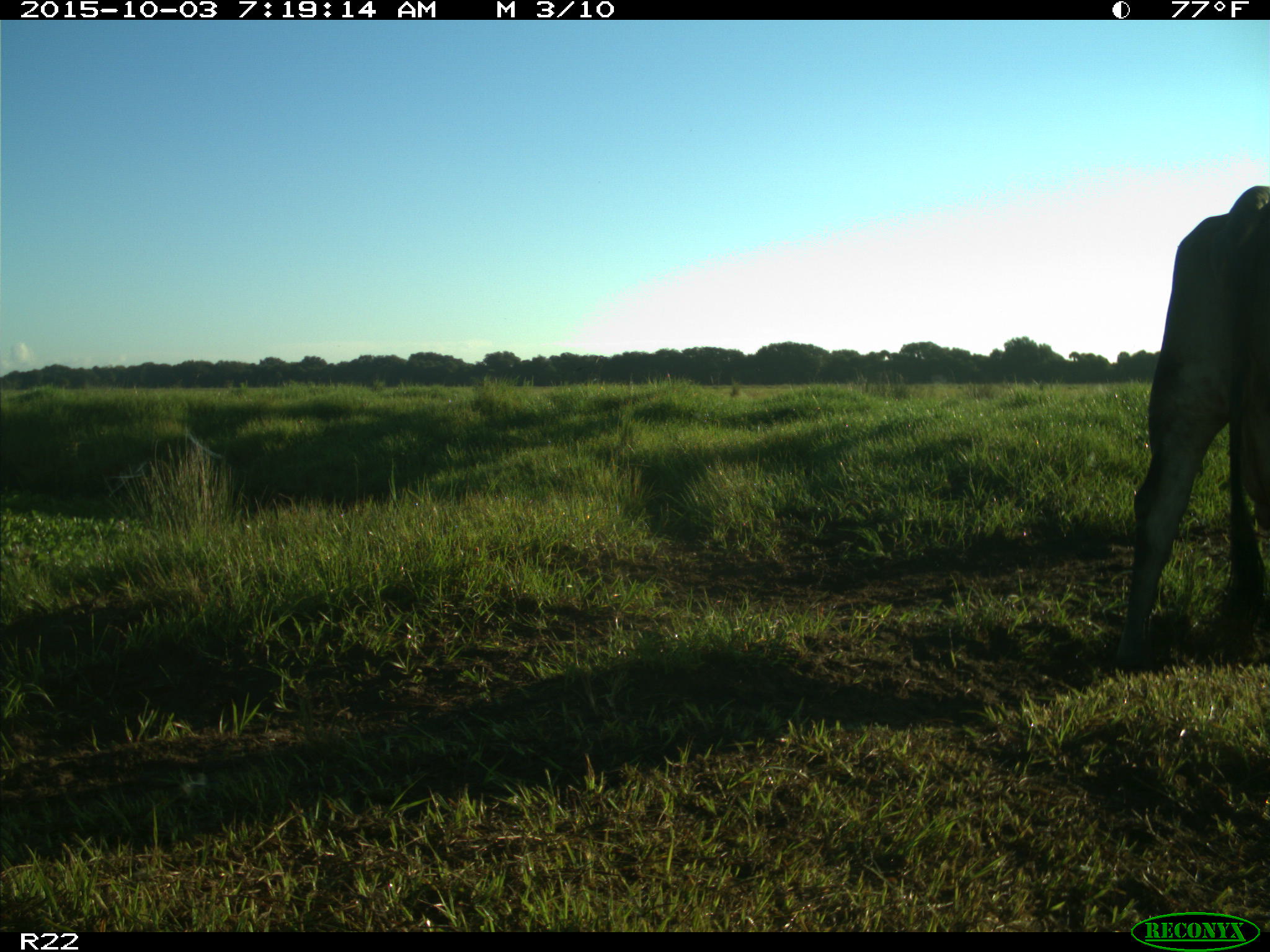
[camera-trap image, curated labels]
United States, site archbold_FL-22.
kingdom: Animalia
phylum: Chordata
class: Mammalia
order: Artiodactyla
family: Bovidae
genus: Bos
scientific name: Bos taurus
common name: domestic cow